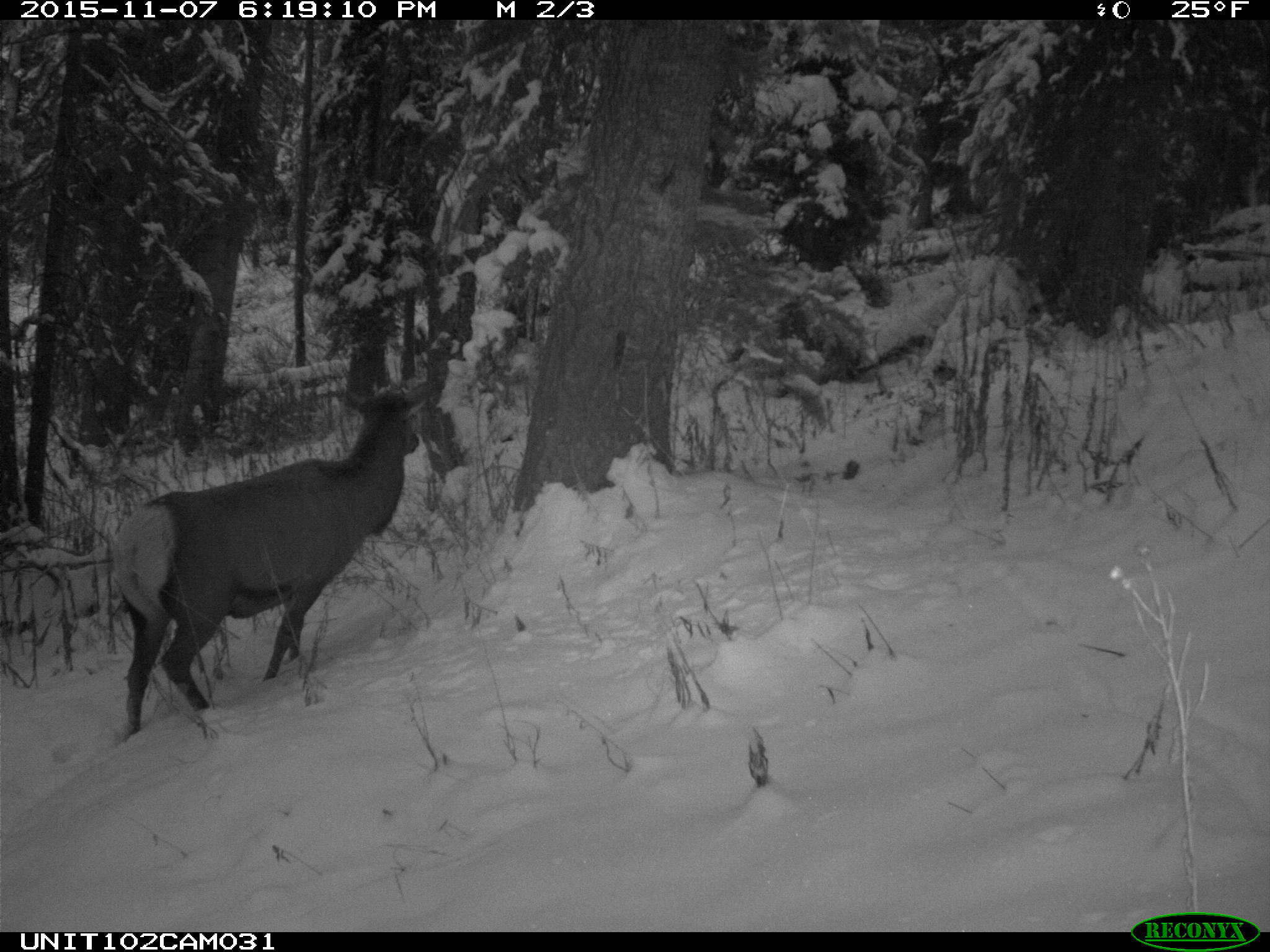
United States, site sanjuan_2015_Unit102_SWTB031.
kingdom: Animalia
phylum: Chordata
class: Mammalia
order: Artiodactyla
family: Cervidae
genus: Cervus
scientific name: Cervus elaphus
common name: red deer